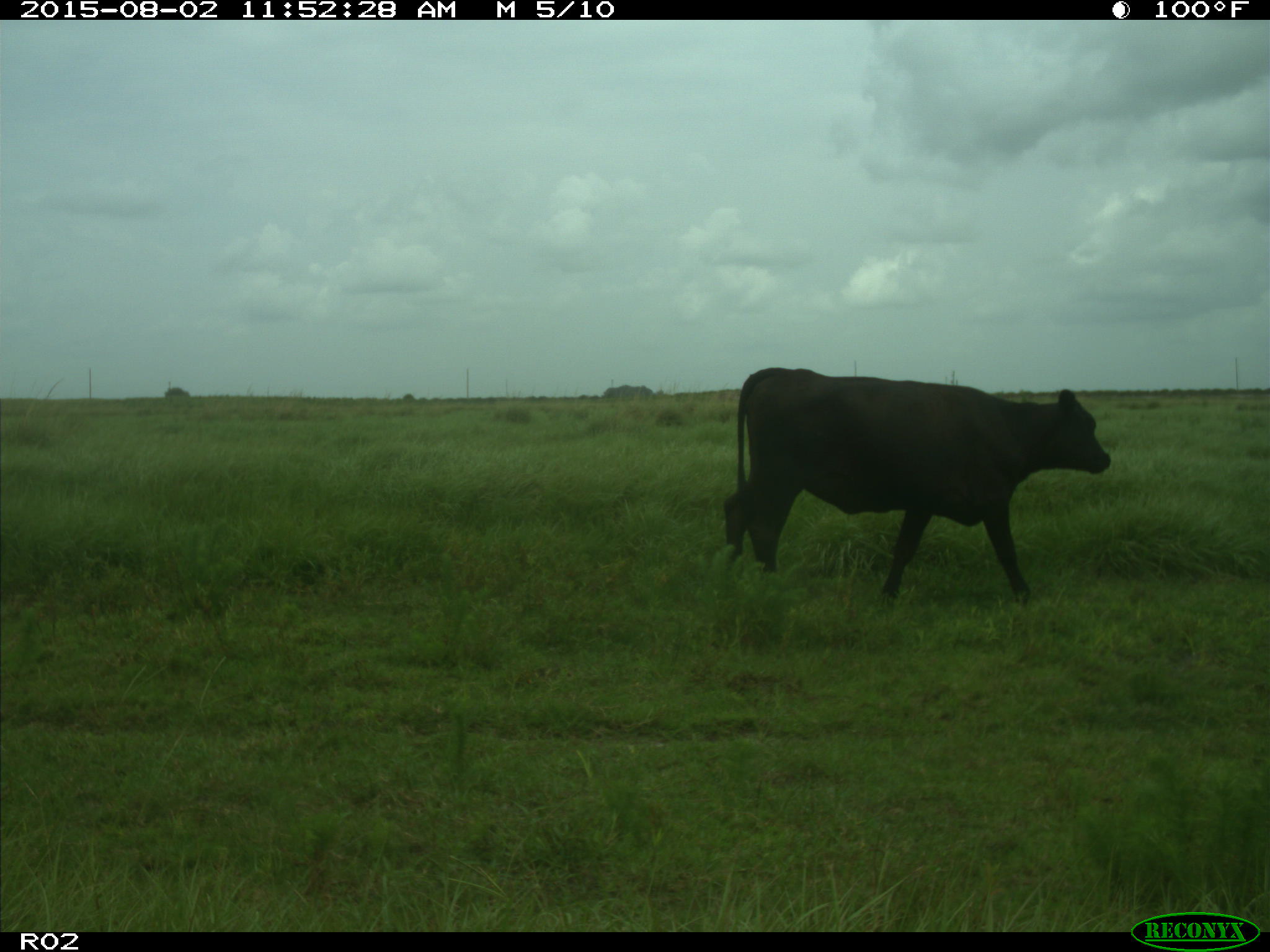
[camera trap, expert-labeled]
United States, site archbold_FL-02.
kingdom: Animalia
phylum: Chordata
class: Mammalia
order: Artiodactyla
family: Bovidae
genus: Bos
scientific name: Bos taurus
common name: domestic cow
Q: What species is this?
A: Bos taurus (domestic cow).